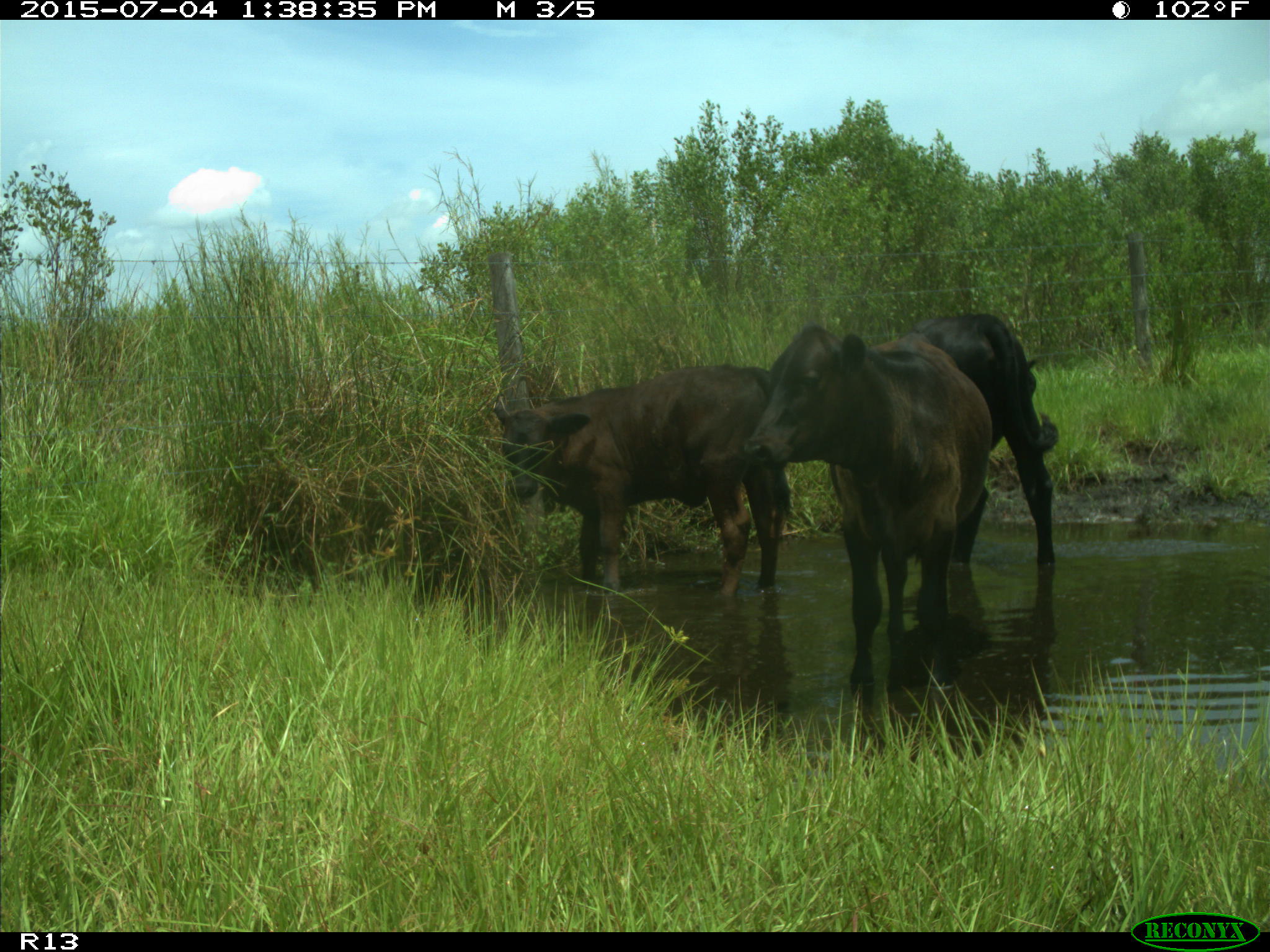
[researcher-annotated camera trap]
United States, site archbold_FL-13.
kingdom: Animalia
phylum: Chordata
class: Mammalia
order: Artiodactyla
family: Bovidae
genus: Bos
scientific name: Bos taurus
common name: domestic cow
Bos taurus (domestic cow).